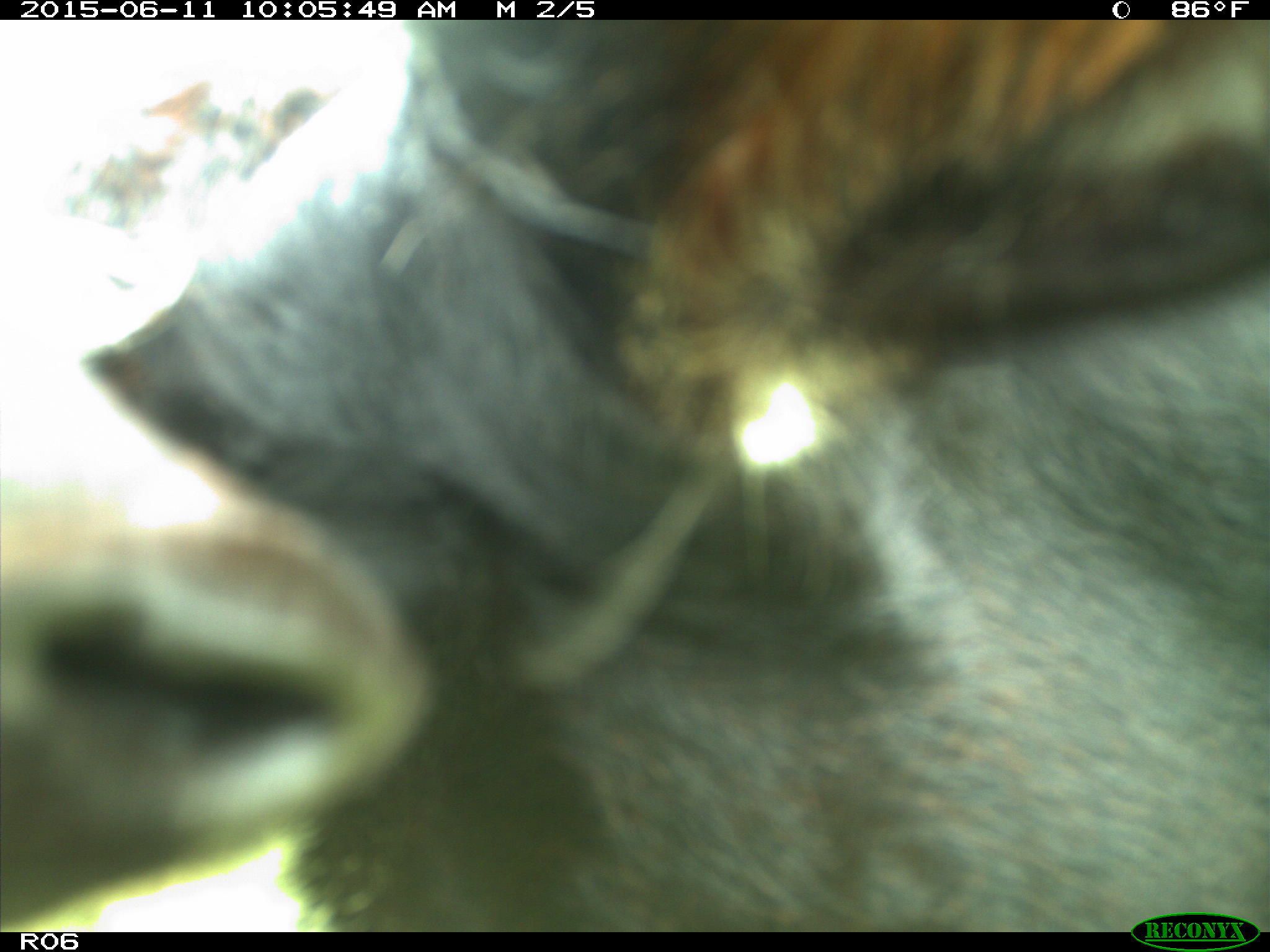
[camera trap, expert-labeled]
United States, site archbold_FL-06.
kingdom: Animalia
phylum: Chordata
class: Mammalia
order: Artiodactyla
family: Bovidae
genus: Bos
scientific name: Bos taurus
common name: domestic cow